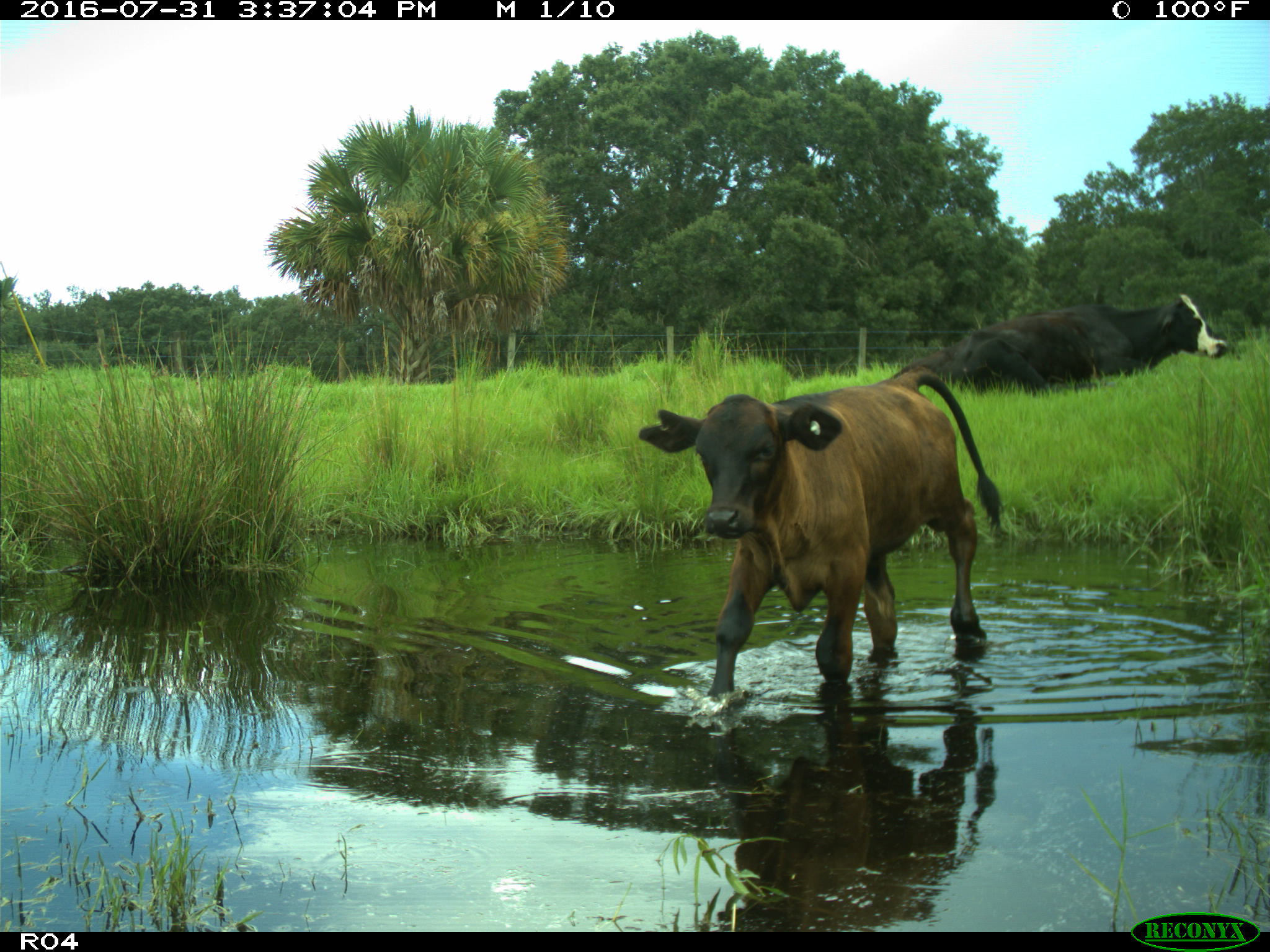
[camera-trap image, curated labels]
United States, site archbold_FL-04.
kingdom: Animalia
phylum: Chordata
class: Mammalia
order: Artiodactyla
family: Bovidae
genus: Bos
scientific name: Bos taurus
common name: domestic cow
Bos taurus (domestic cow).